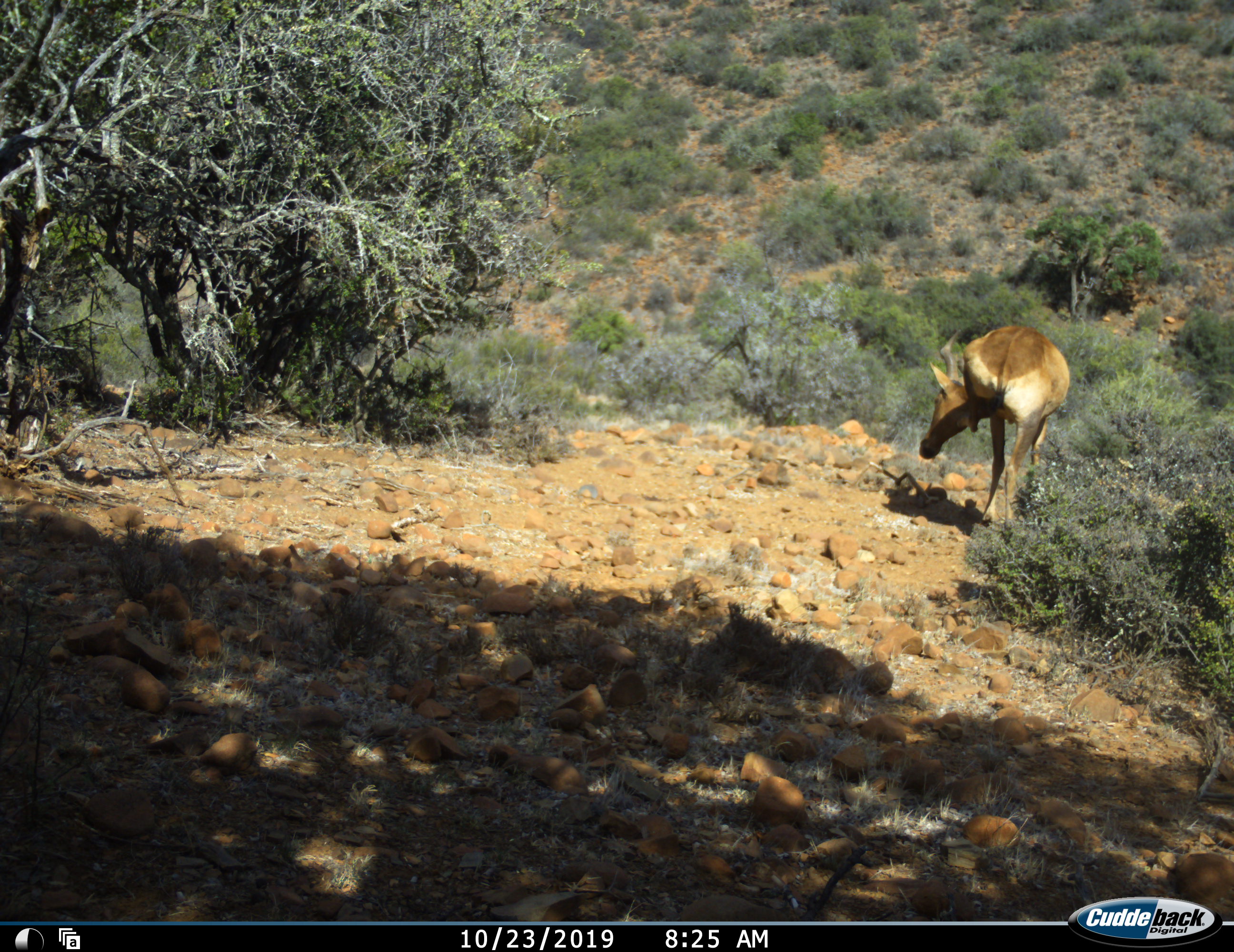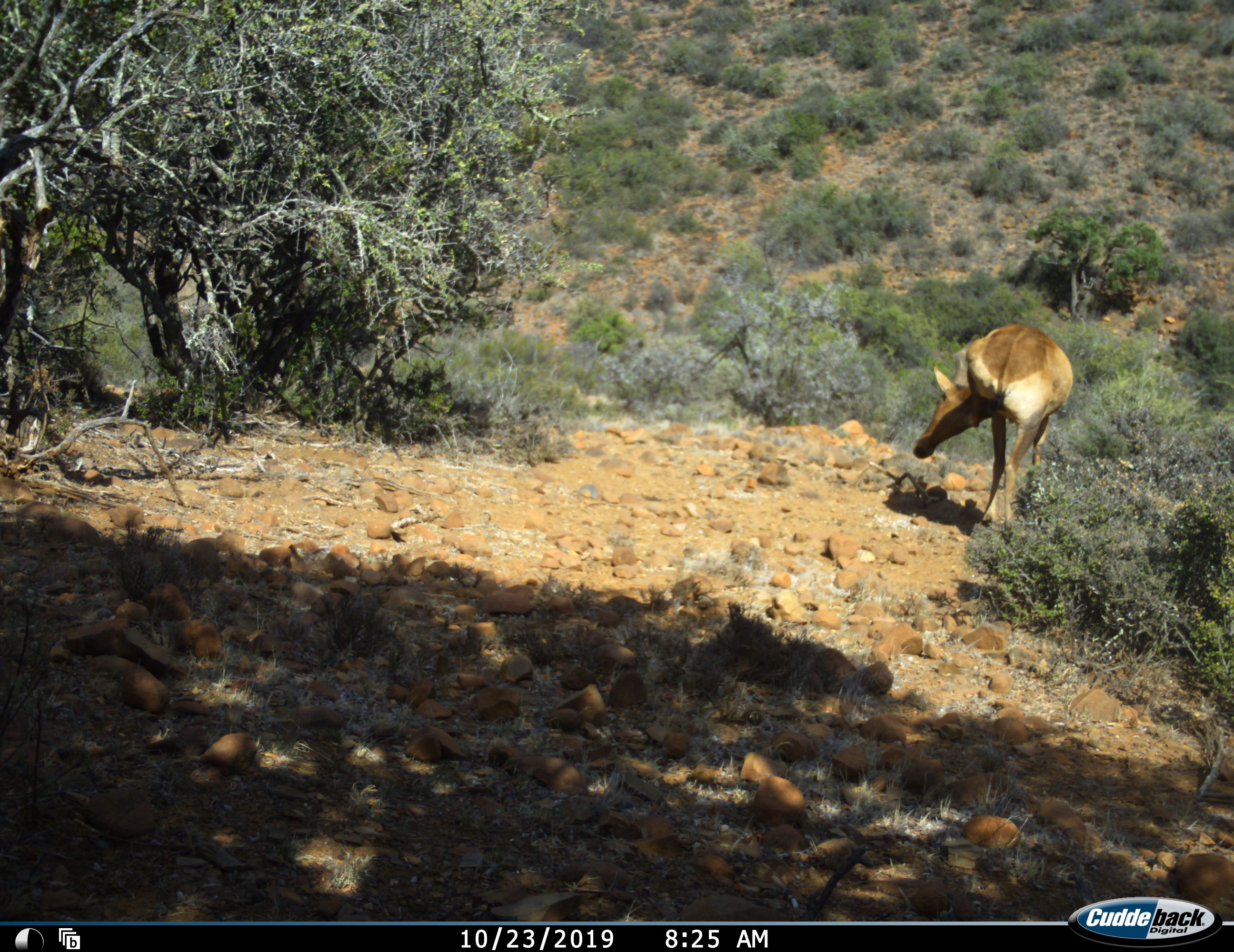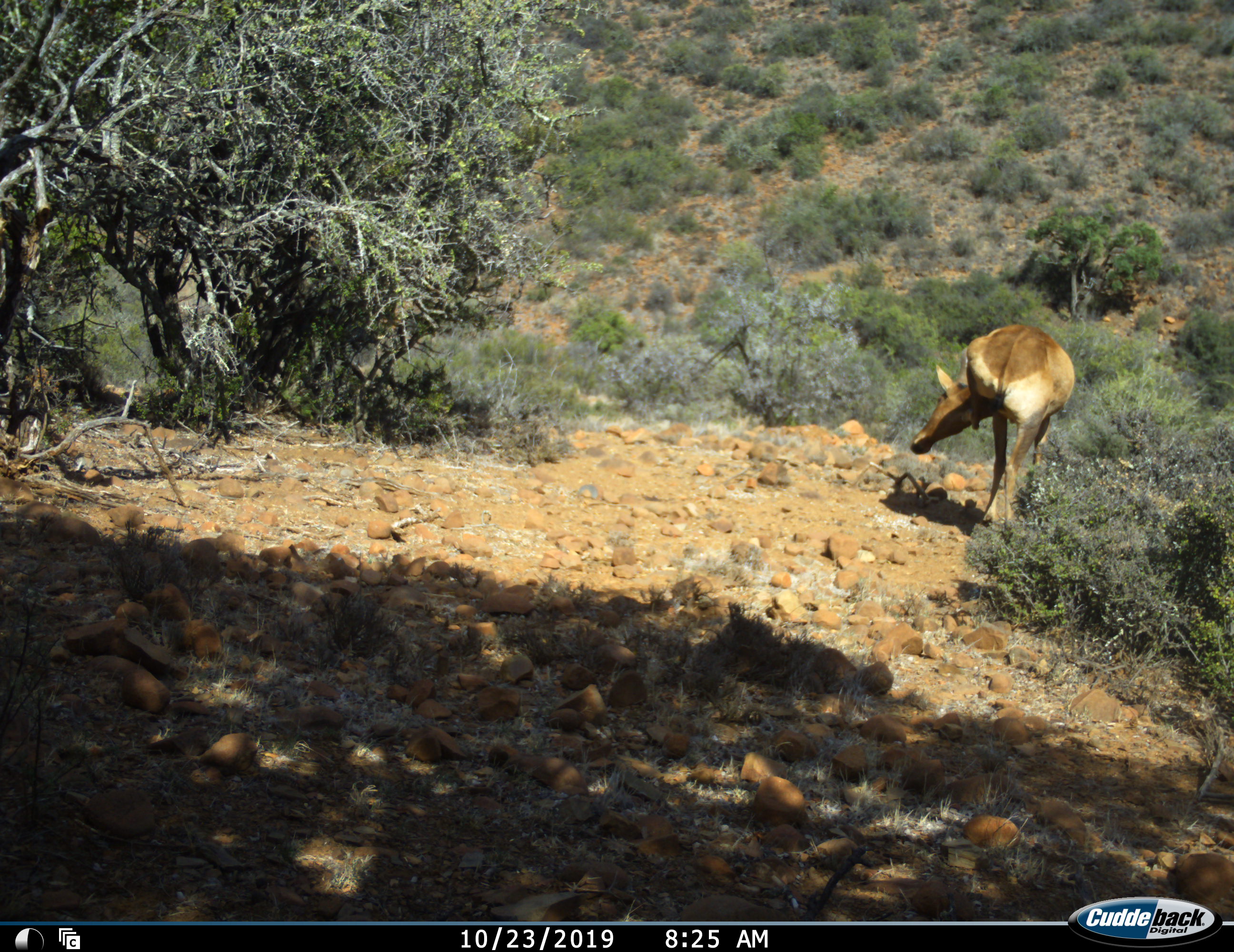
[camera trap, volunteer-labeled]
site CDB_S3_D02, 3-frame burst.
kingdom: Animalia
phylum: Chordata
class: Mammalia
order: Artiodactyla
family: Bovidae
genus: Alcelaphus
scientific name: Alcelaphus buselaphus caama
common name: red hartebeest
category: hartebeestred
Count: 1.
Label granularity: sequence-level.